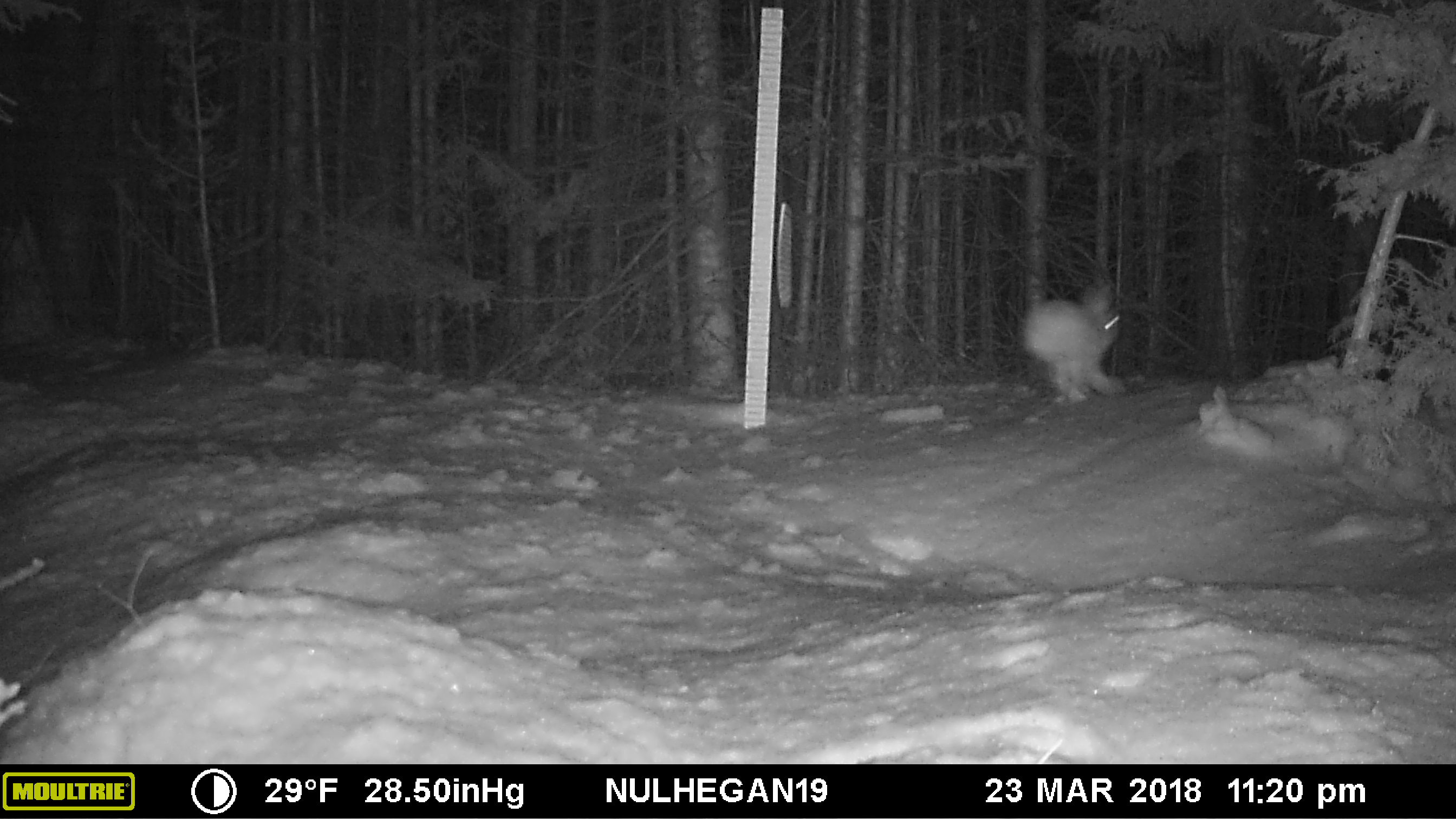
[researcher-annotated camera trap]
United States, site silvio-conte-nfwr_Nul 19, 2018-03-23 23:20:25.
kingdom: Animalia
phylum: Chordata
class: Mammalia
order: Lagomorpha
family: Leporidae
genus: Lepus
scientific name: Lepus americanus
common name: snowshoe hare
Snowshoe hare (Lepus americanus).